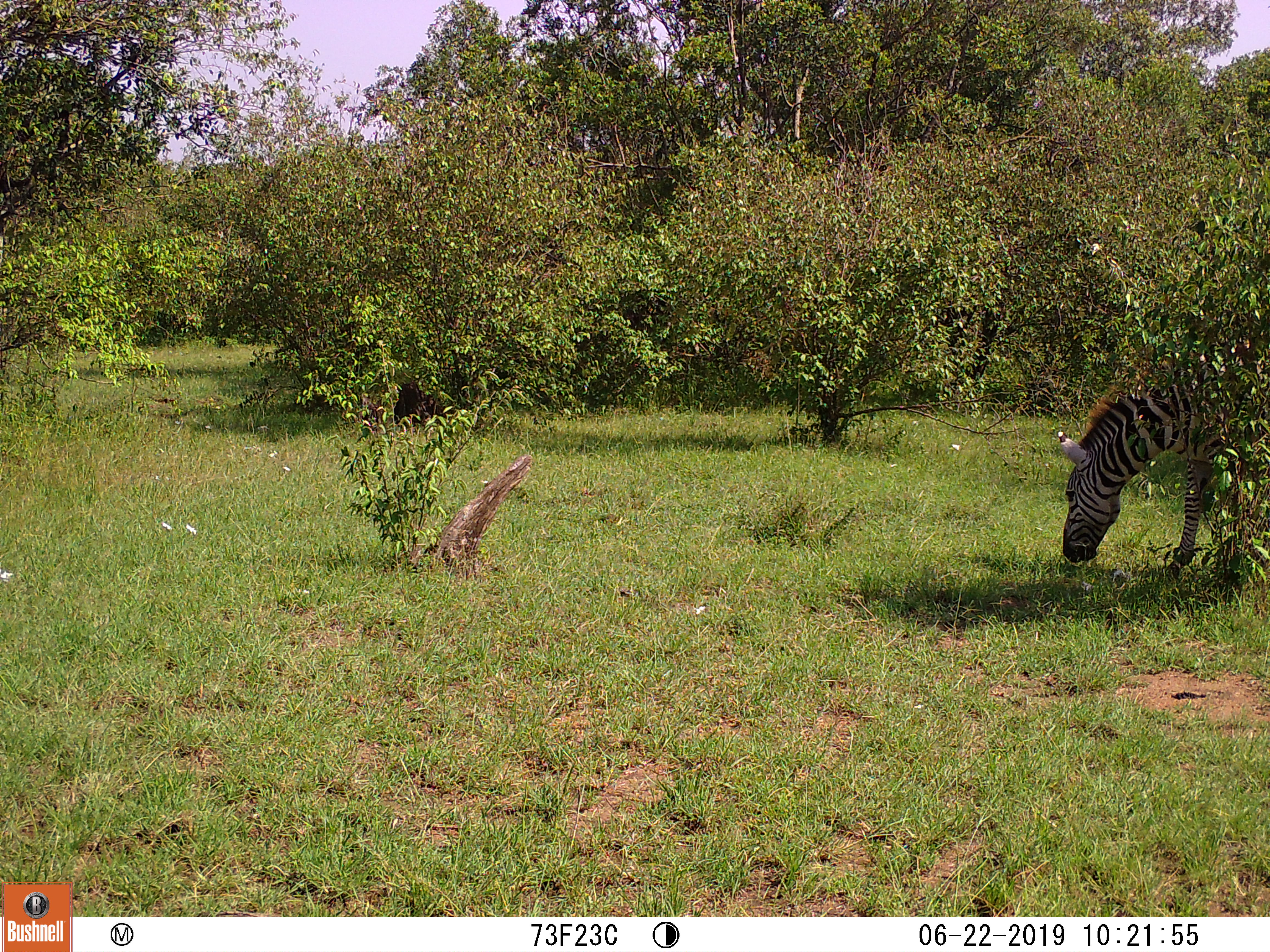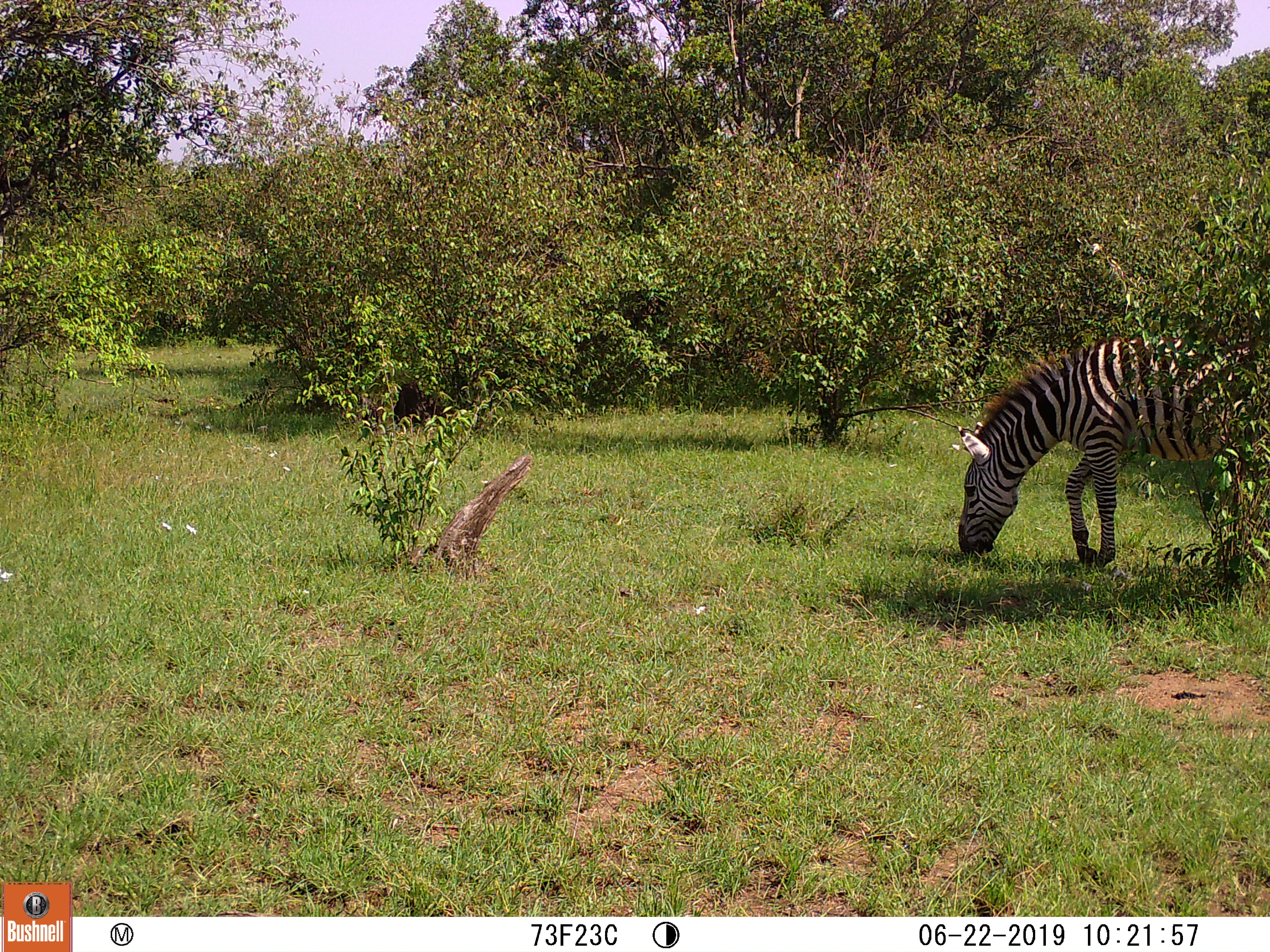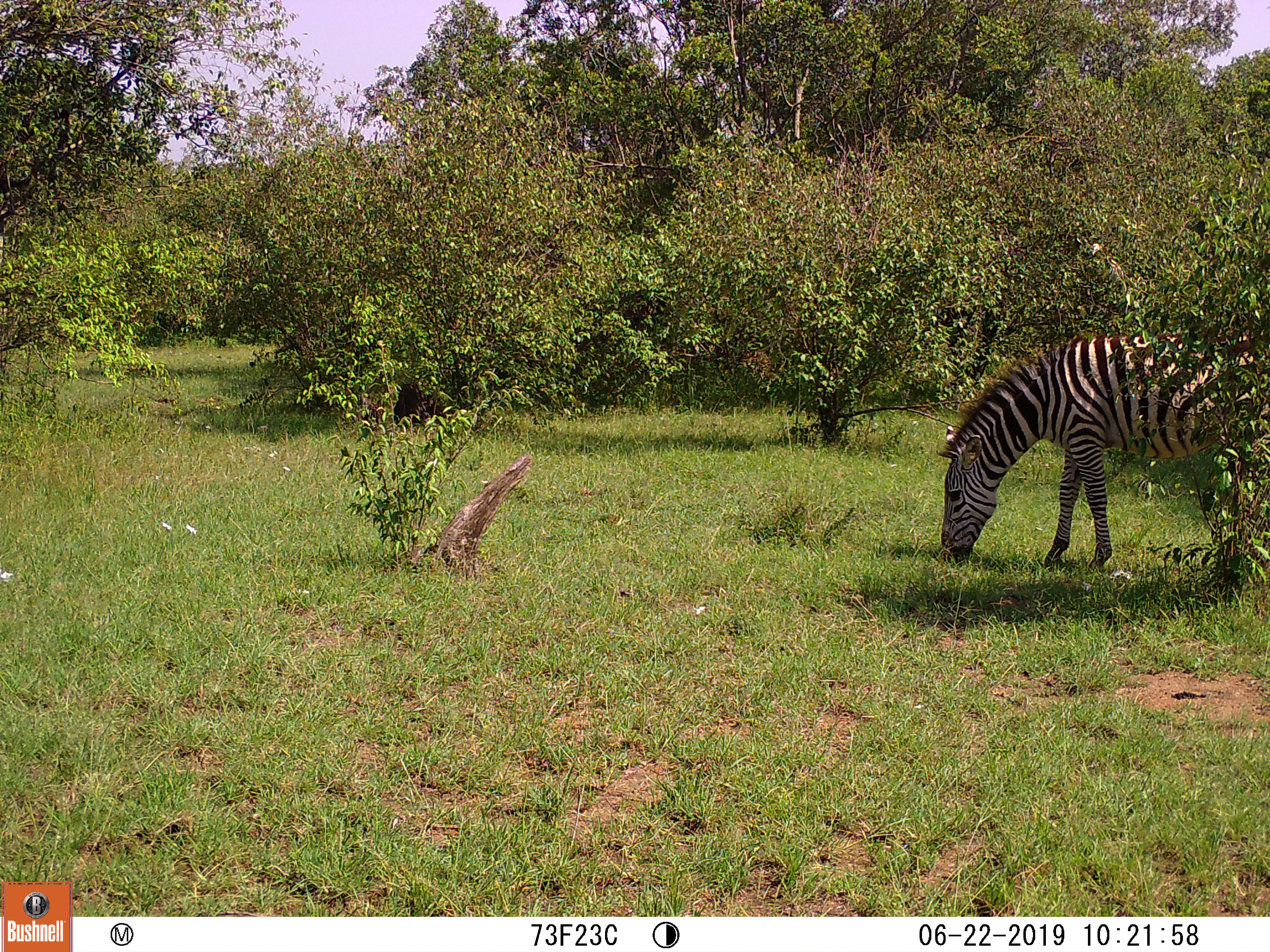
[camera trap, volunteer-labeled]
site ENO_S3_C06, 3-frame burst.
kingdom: Animalia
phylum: Chordata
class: Mammalia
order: Perissodactyla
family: Equidae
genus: Equus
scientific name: Equus quagga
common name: plains zebra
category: zebraplains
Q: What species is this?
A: Zebraplains (plains zebra) (Equus quagga).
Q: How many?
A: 1.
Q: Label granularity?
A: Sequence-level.